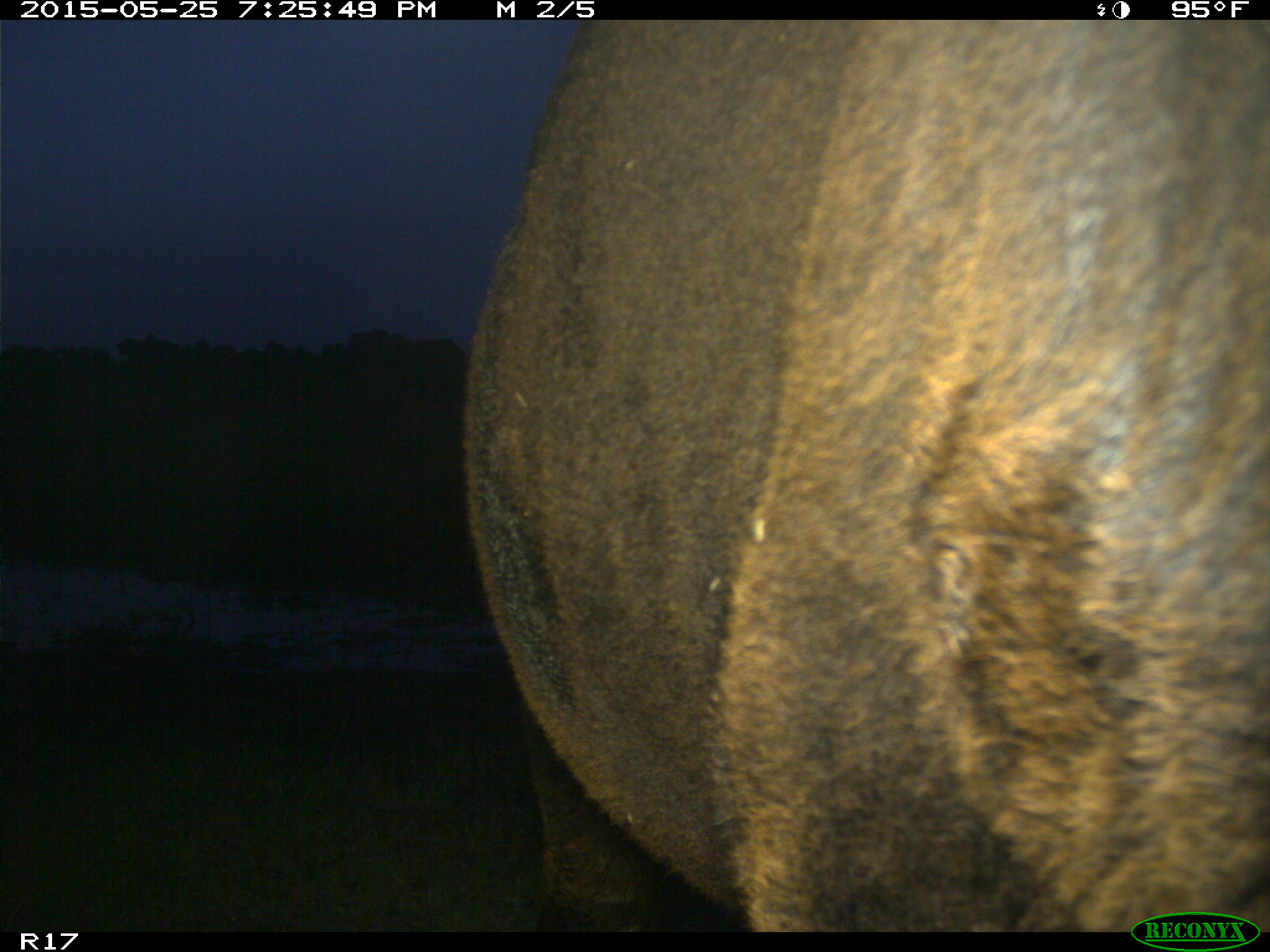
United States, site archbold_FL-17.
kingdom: Animalia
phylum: Chordata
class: Mammalia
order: Artiodactyla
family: Bovidae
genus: Bos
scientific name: Bos taurus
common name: domestic cow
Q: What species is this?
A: Bos taurus (domestic cow).